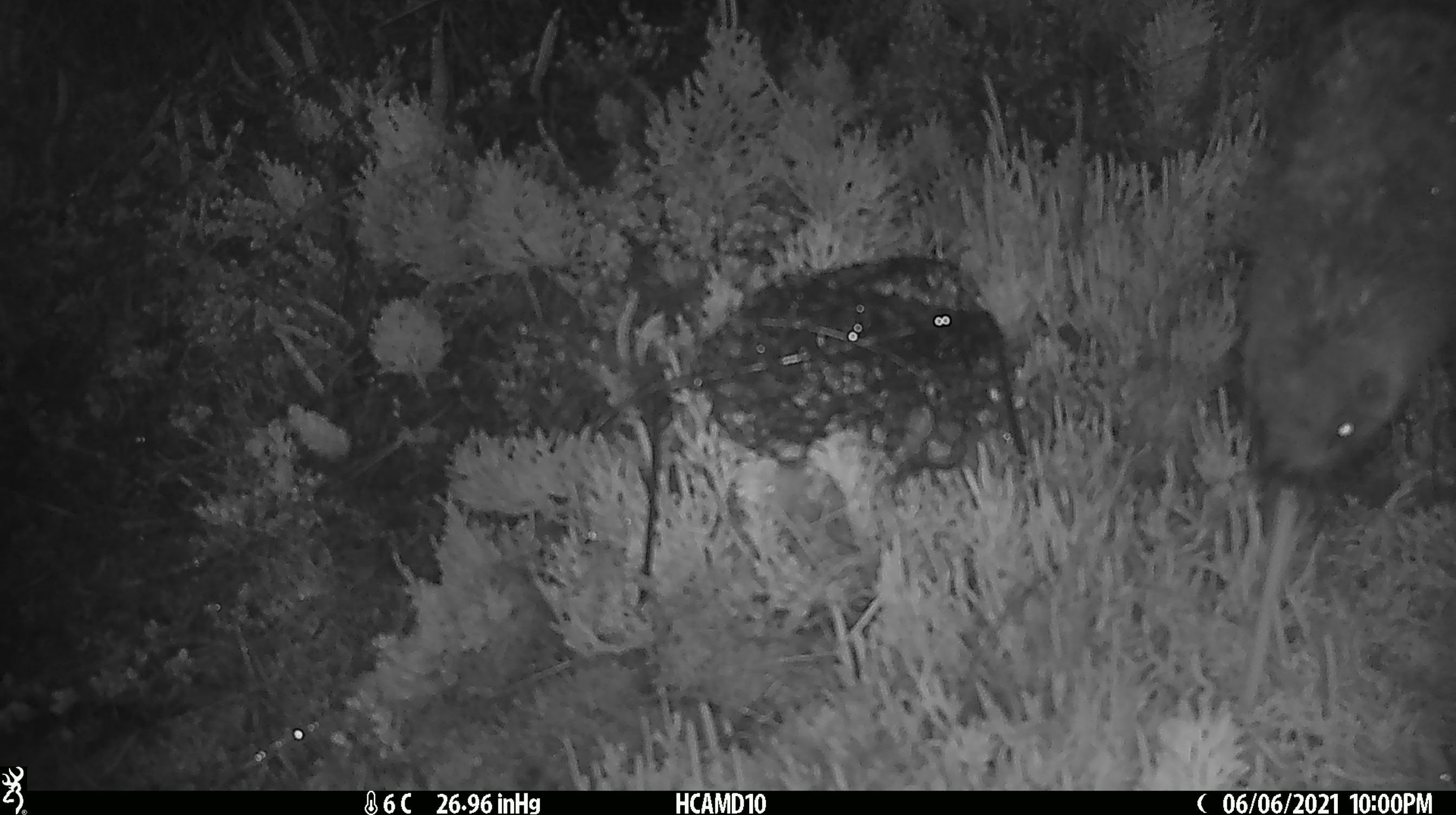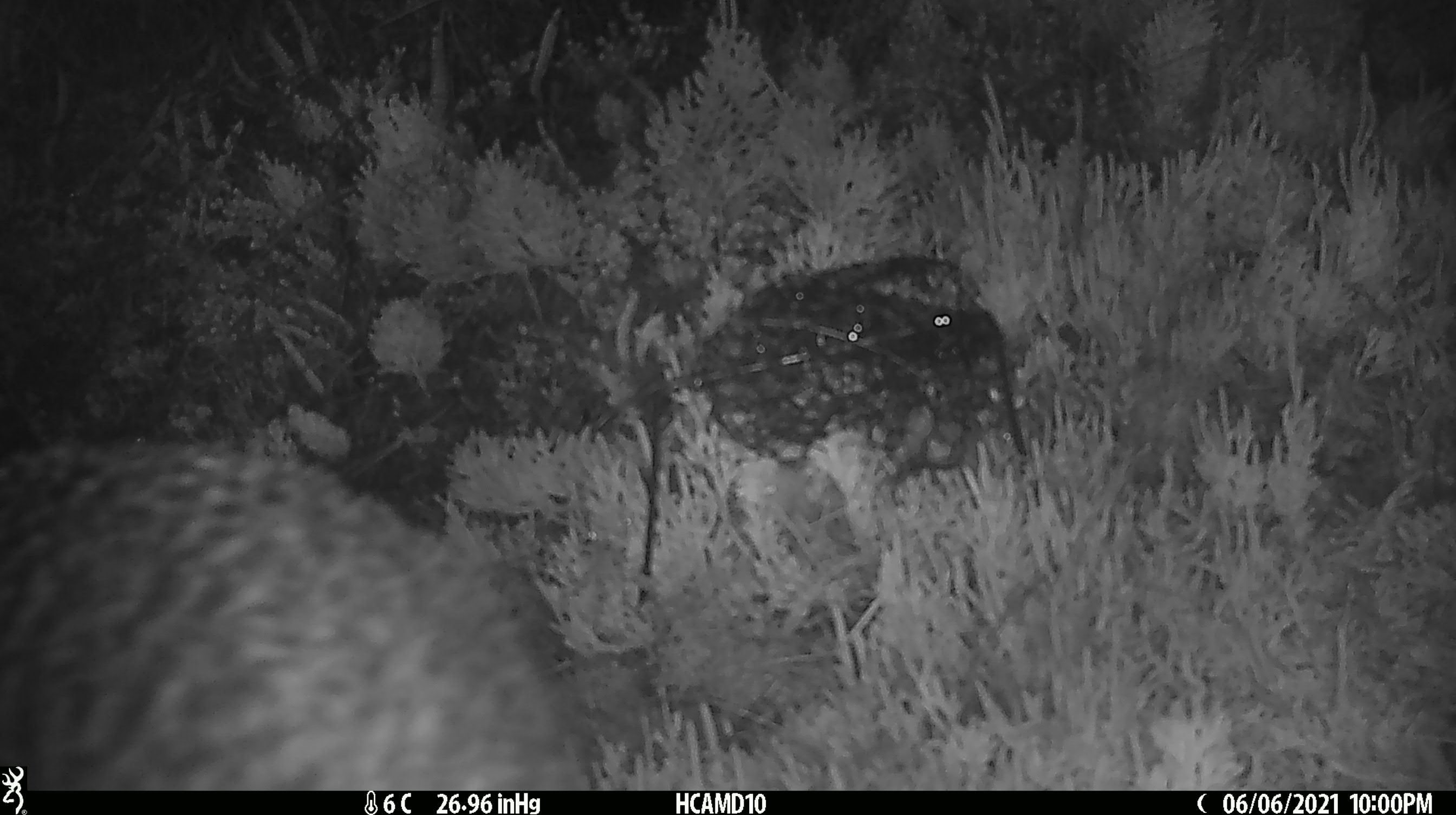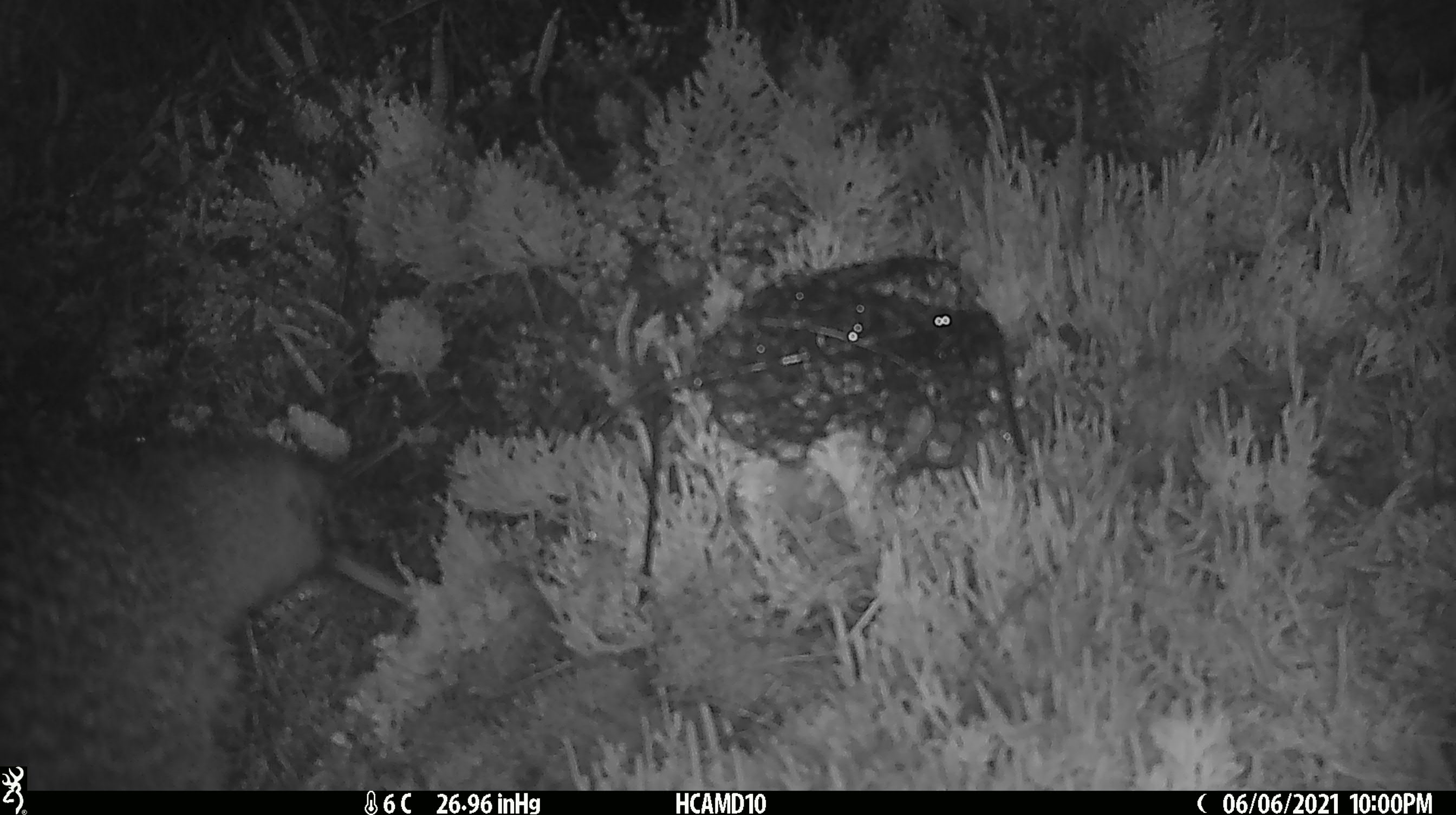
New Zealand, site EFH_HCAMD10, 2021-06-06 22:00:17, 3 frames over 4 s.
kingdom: Animalia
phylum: Chordata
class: Mammalia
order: Eulipotyphla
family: Erinaceidae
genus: Erinaceus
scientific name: Erinaceus europaeus europaeus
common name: european hedgehog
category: hedgehog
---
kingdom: Animalia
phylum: Chordata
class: Aves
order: Apterygiformes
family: Apterygidae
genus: Apteryx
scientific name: Apteryx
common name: kiwi